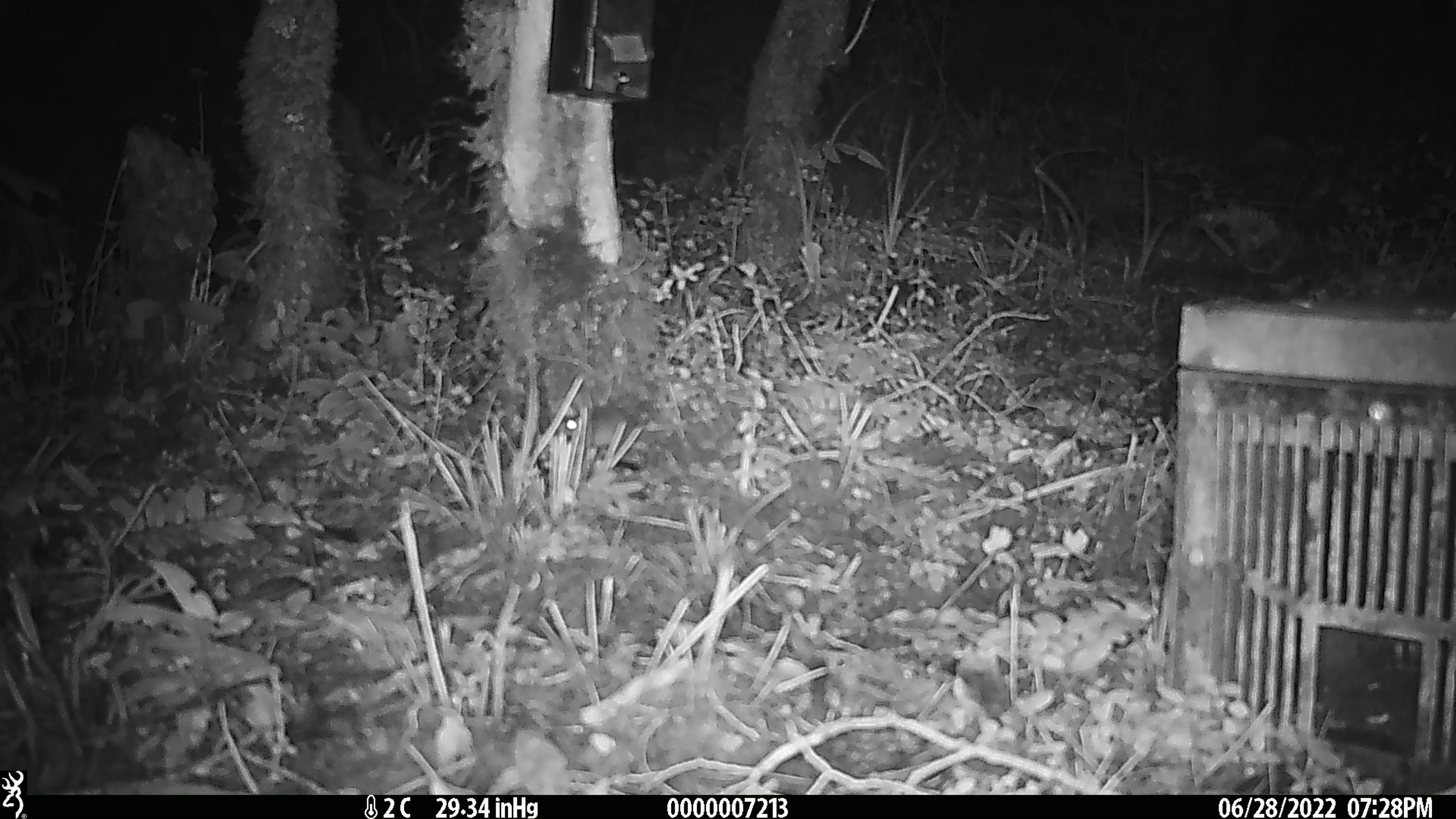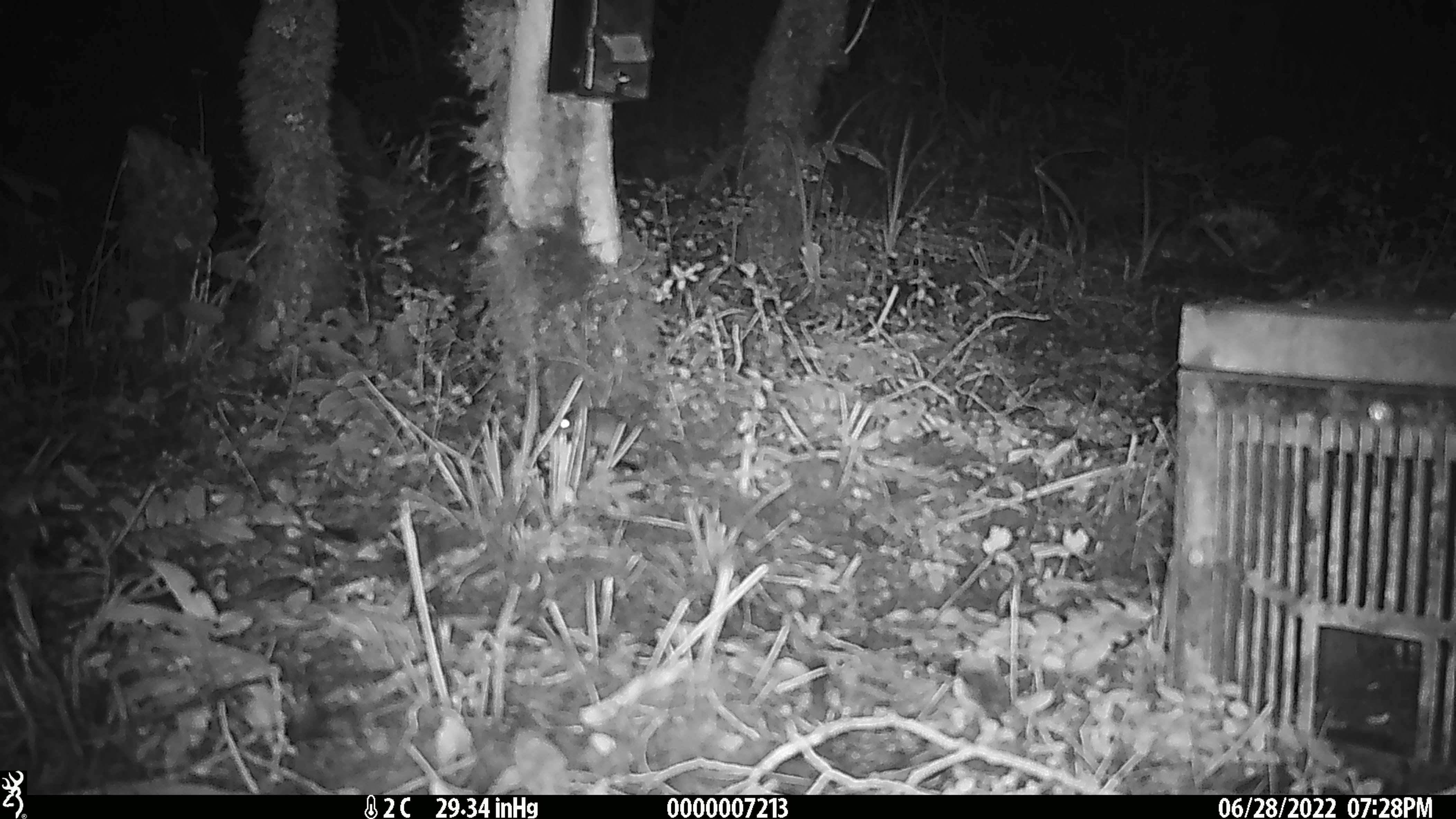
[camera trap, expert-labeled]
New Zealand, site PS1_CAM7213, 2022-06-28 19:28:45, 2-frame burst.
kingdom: Animalia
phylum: Chordata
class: Mammalia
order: Rodentia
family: Muridae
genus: Mus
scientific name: Mus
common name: mouse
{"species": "mouse (Mus)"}